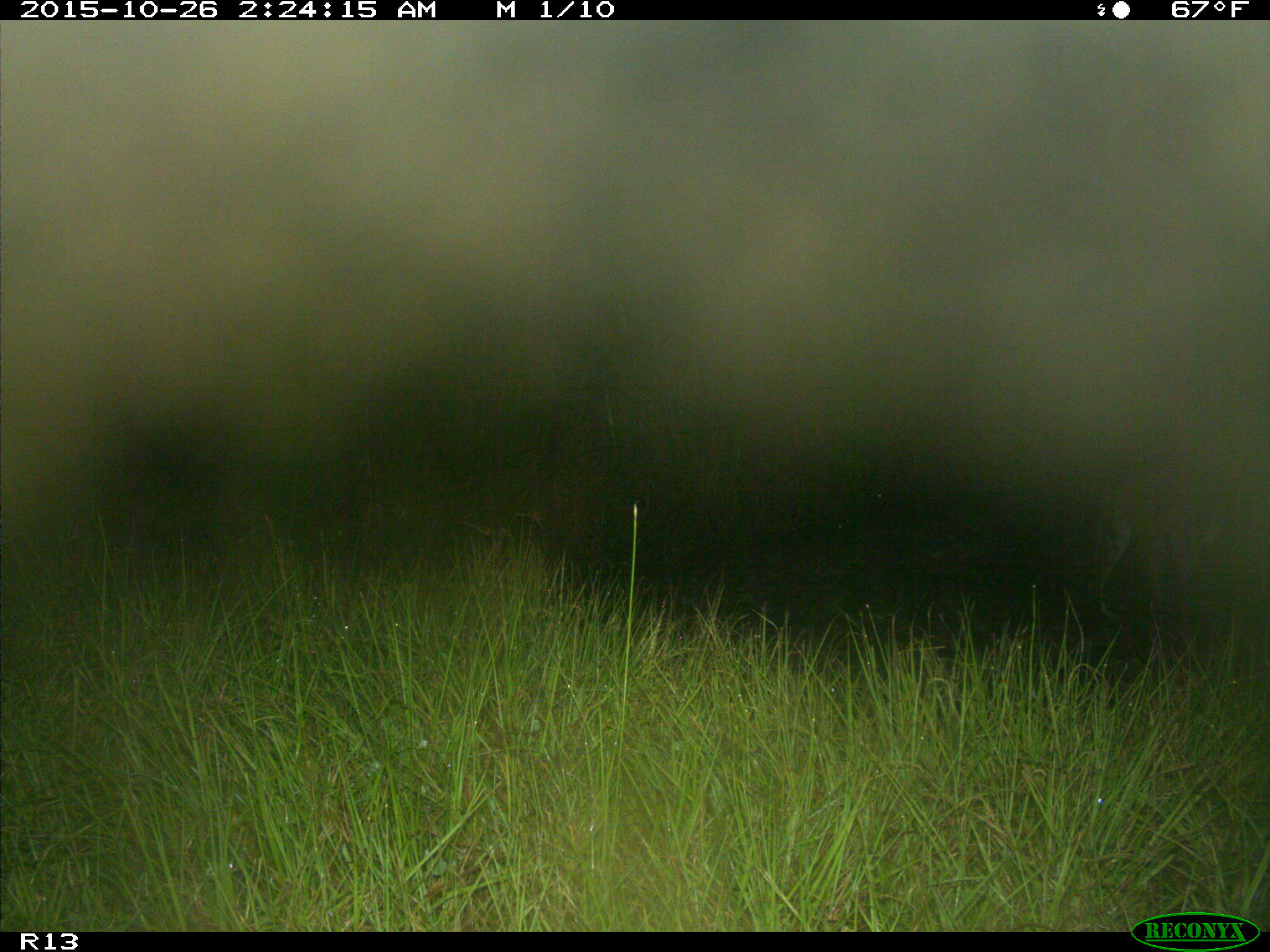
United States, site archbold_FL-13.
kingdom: Animalia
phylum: Chordata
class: Mammalia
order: Carnivora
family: Felidae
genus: Lynx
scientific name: Lynx rufus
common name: bobcat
Lynx rufus (bobcat).